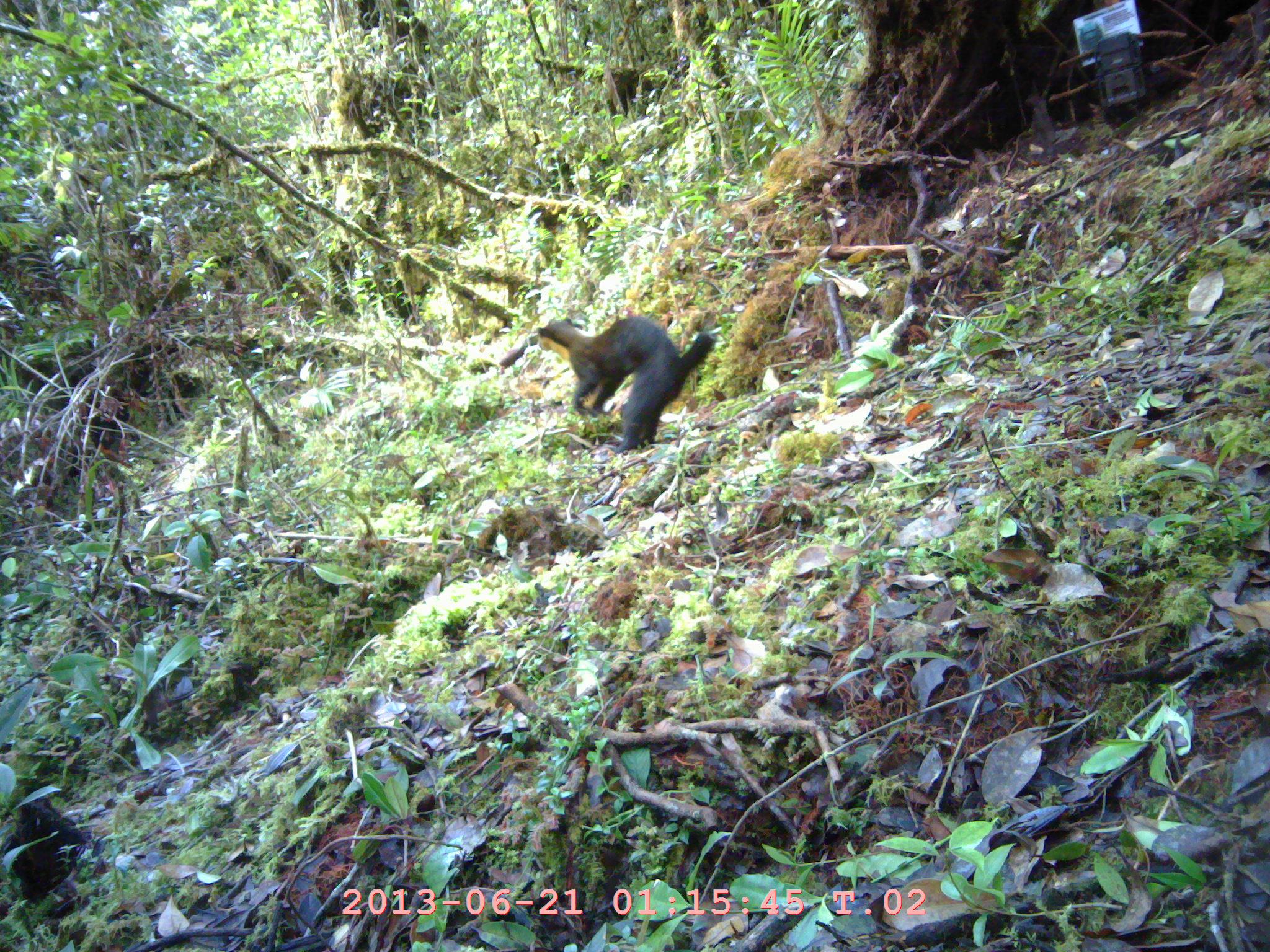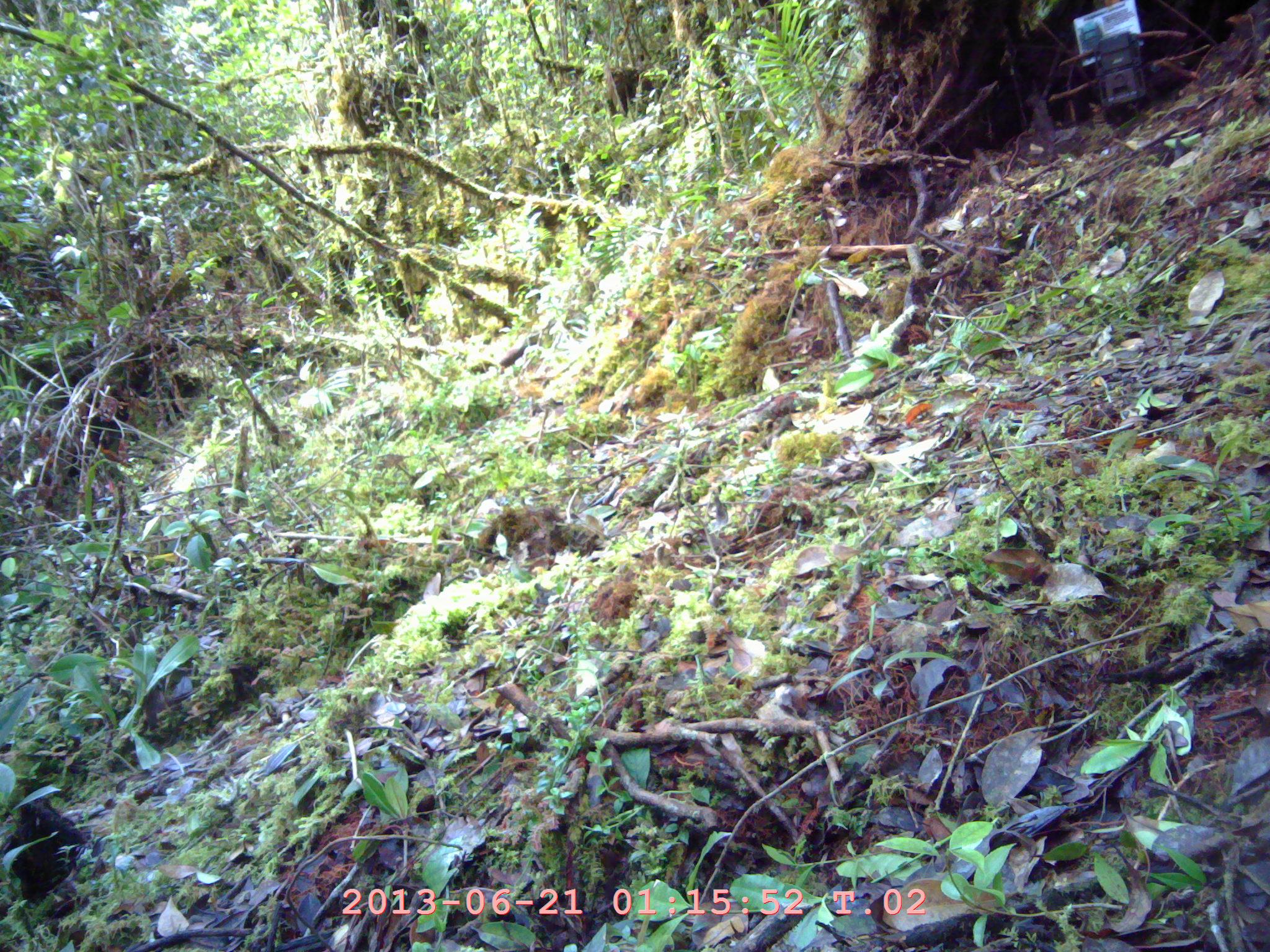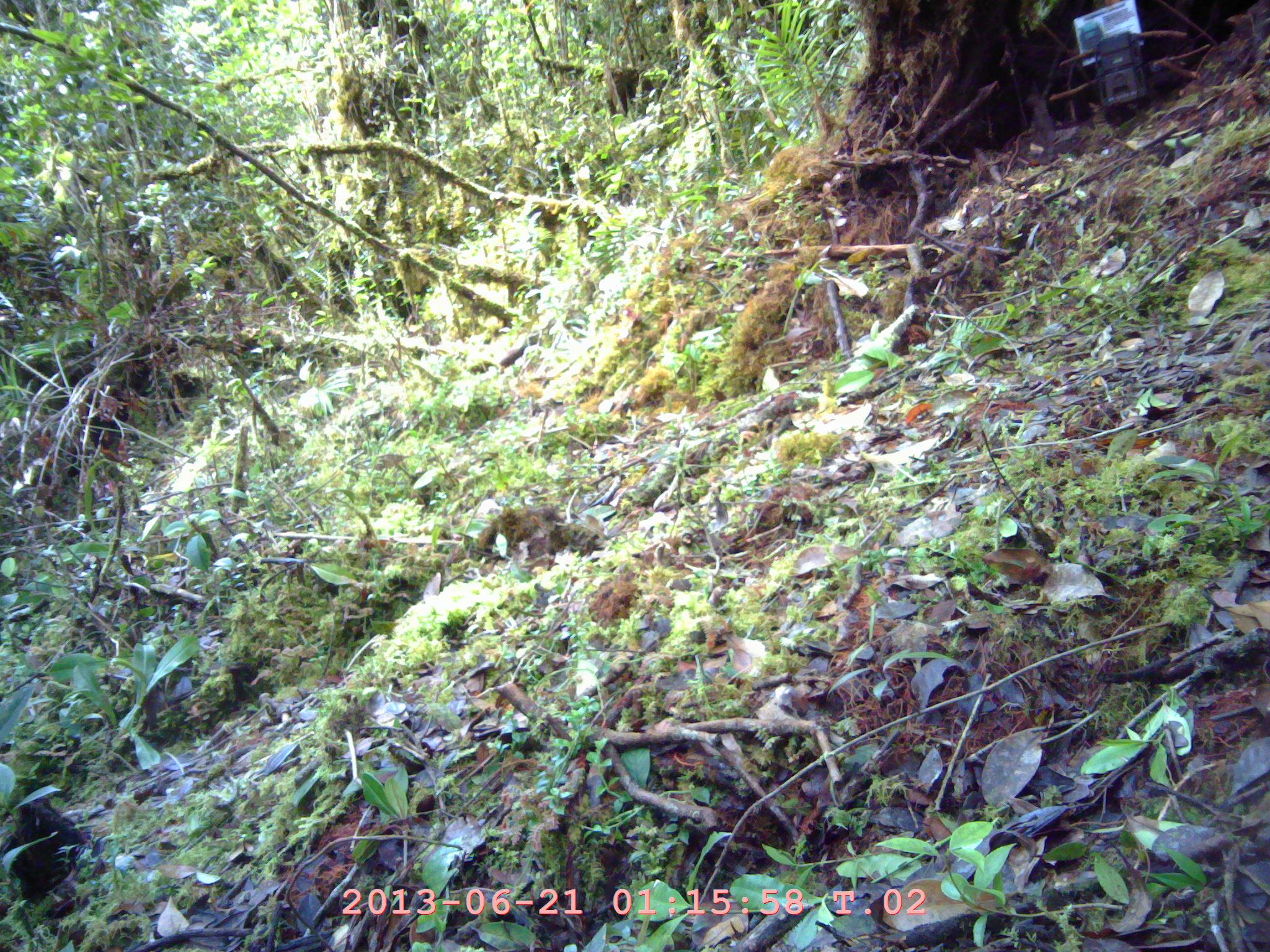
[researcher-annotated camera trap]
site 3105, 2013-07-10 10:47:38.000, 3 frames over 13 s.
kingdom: Animalia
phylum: Chordata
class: Mammalia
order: Carnivora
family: Mustelidae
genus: Martes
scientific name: Martes flavigula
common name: yellow-throated marten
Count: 1.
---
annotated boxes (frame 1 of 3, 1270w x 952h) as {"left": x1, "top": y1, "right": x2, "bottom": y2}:
martes flavigula: {"left": 536, "top": 317, "right": 716, "bottom": 452}